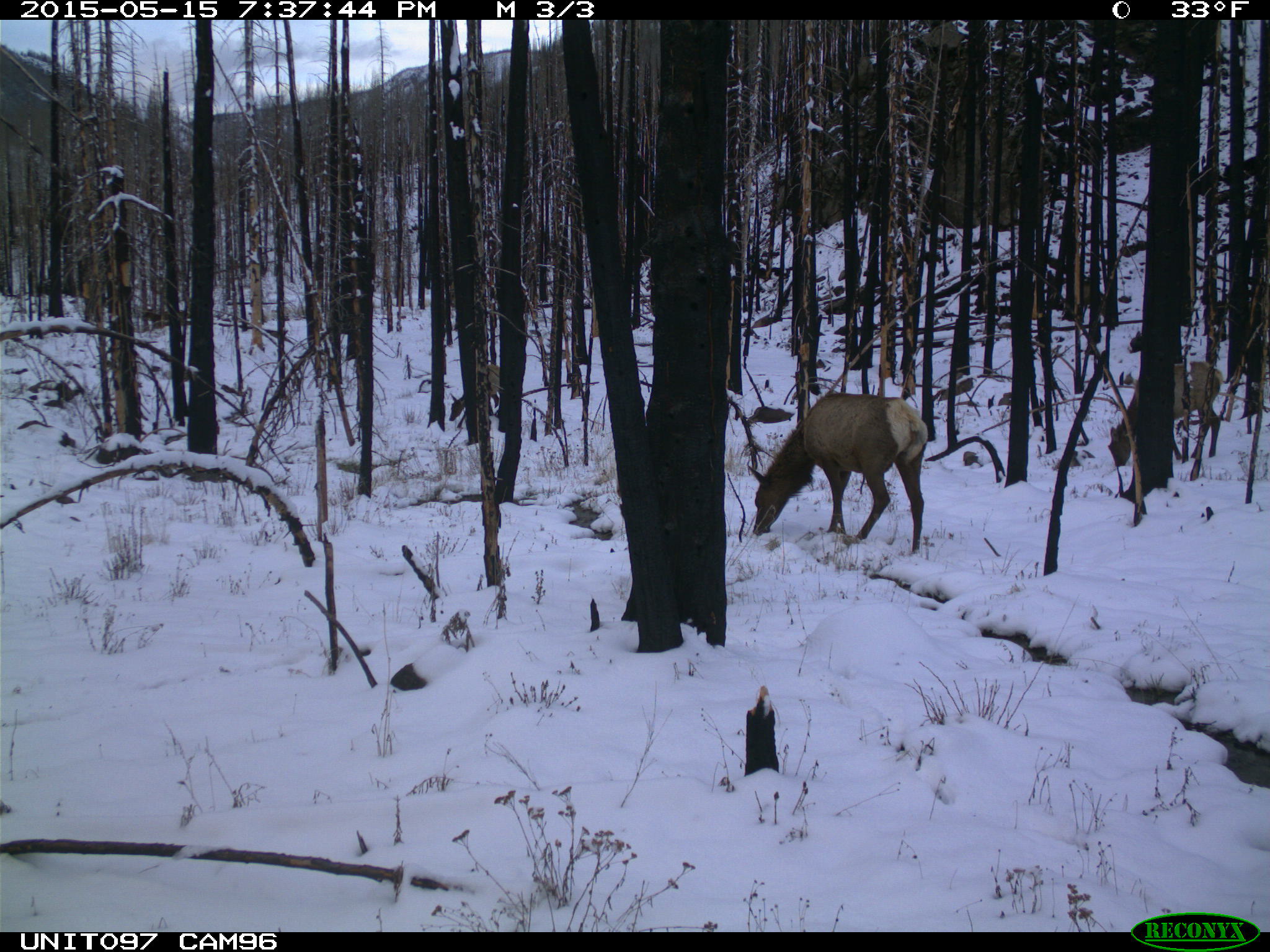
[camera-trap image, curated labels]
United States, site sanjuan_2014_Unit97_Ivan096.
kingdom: Animalia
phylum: Chordata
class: Mammalia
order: Artiodactyla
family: Cervidae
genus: Cervus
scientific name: Cervus elaphus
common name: red deer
Cervus elaphus (red deer).